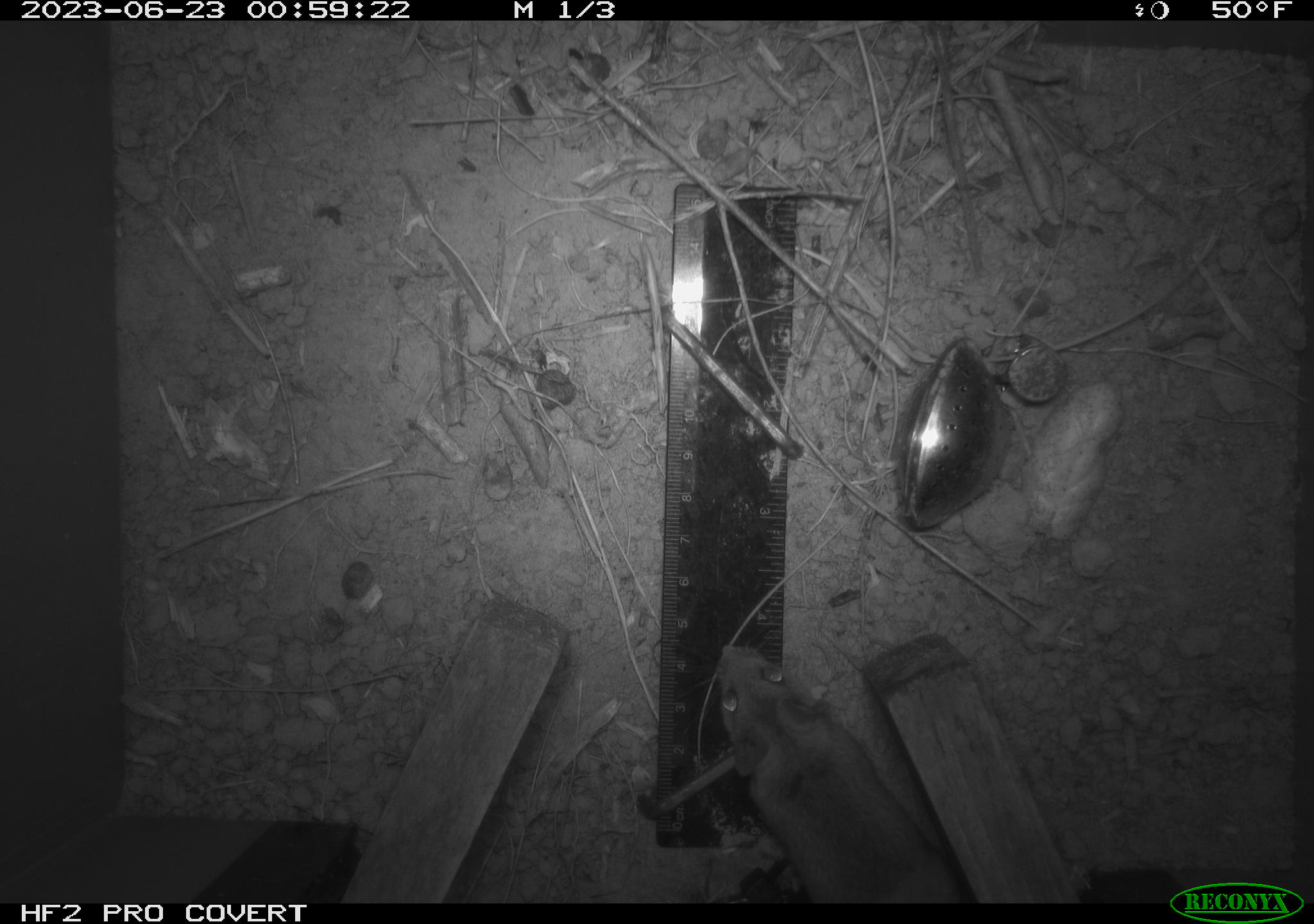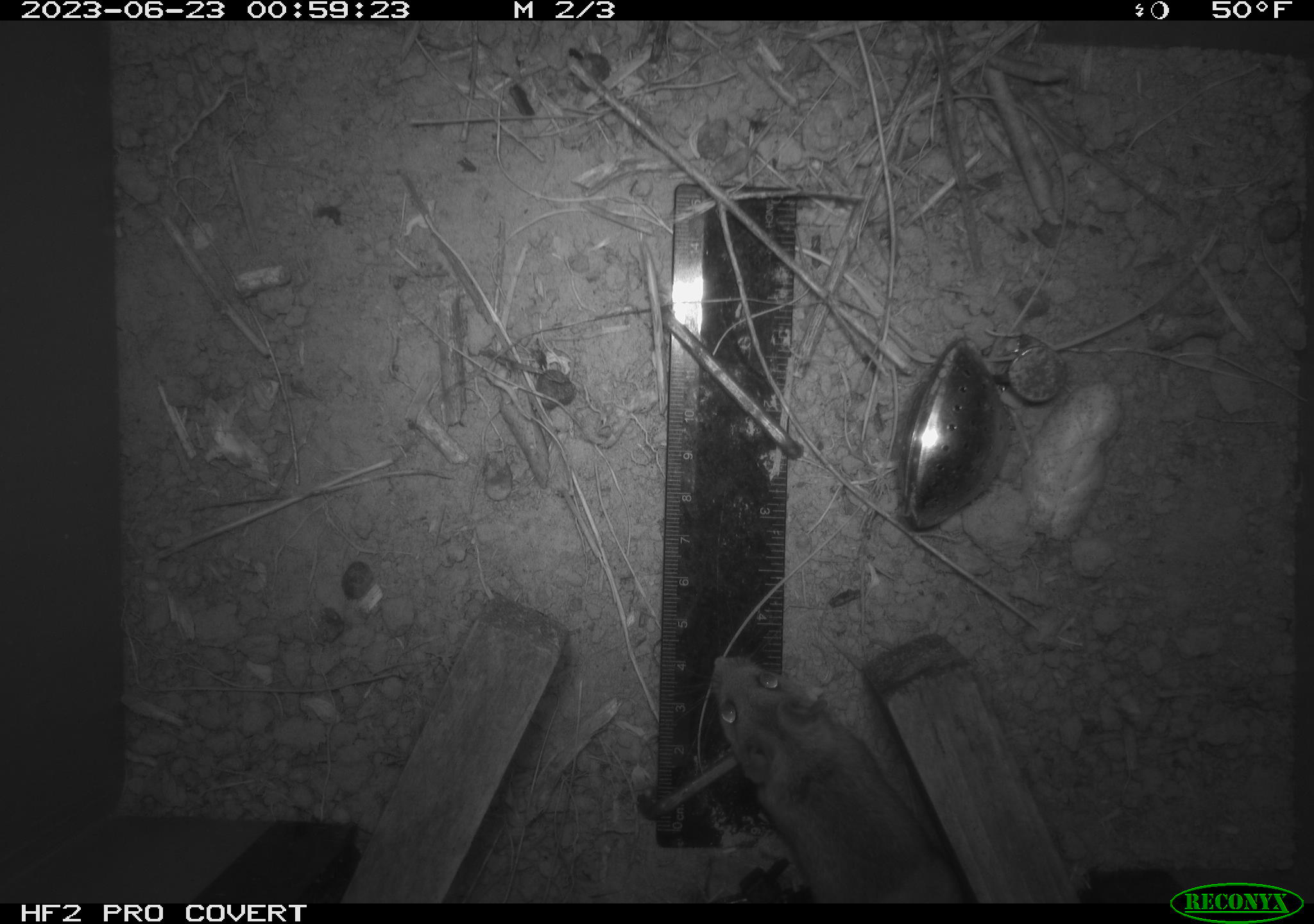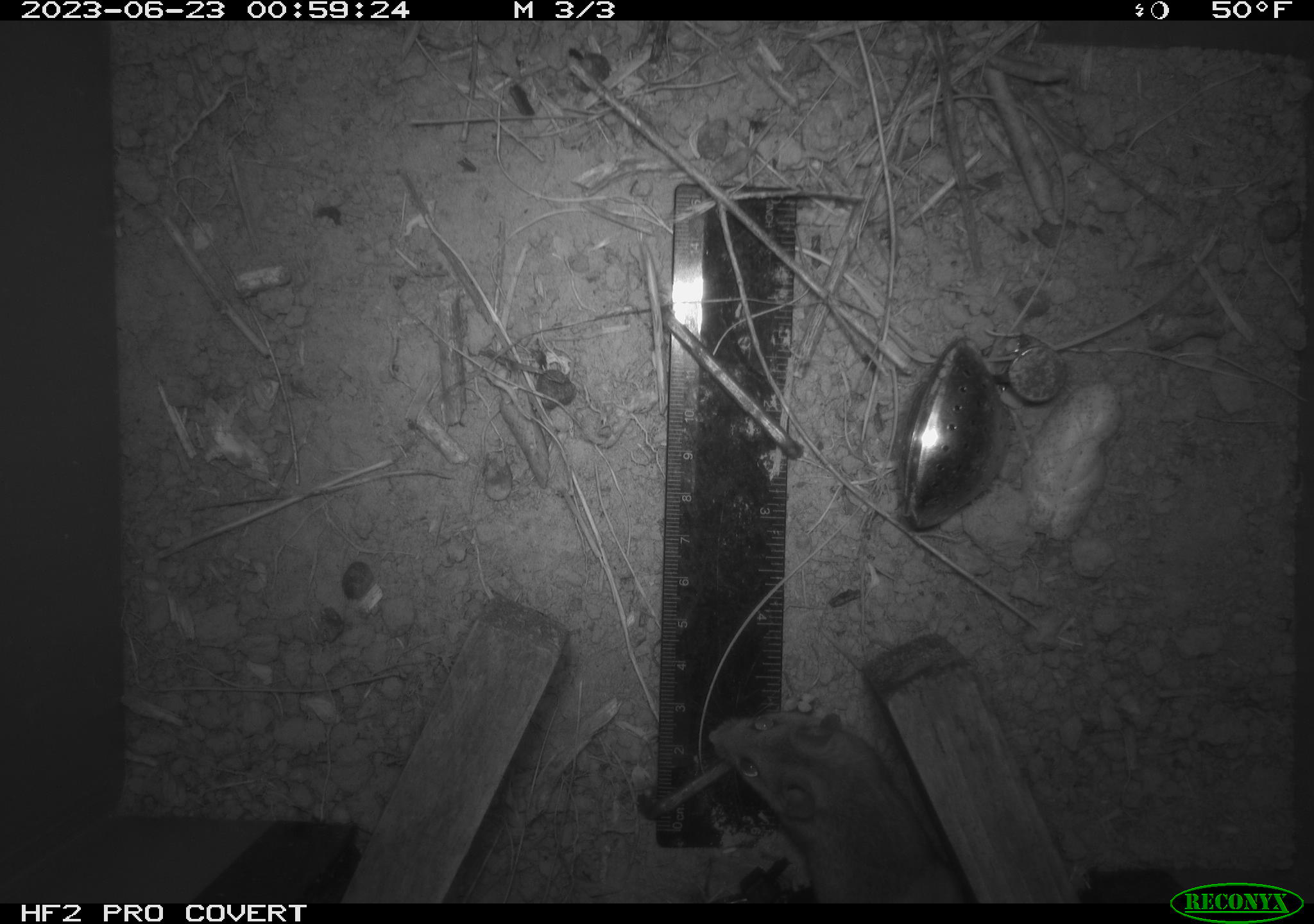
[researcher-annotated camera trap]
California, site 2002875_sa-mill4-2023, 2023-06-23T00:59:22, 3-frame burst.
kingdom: Animalia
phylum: Chordata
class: Mammalia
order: Rodentia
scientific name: Rodentia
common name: mouse species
Mouse species (Rodentia).